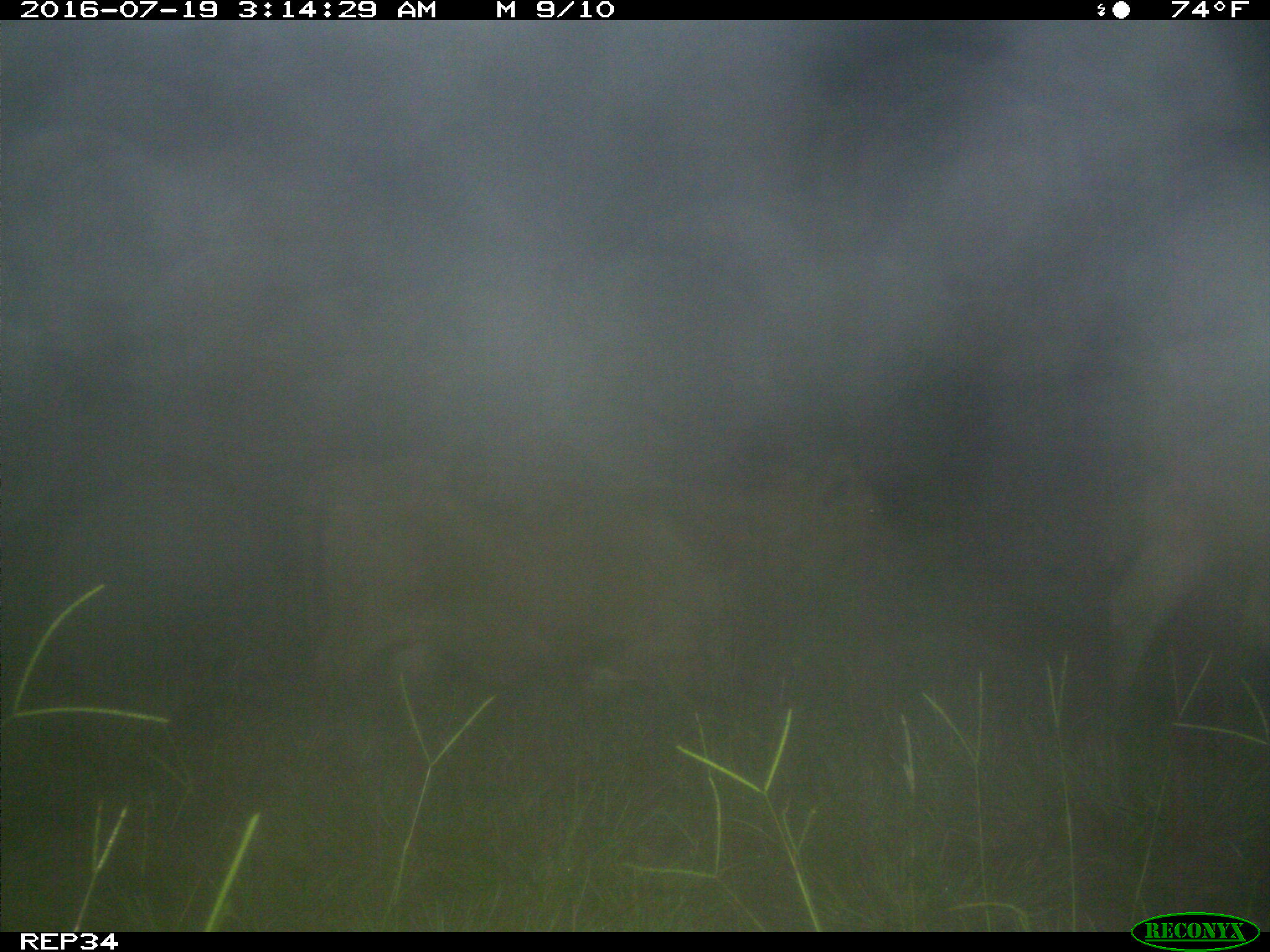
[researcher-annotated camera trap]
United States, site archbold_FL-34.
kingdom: Animalia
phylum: Chordata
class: Mammalia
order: Artiodactyla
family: Bovidae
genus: Bos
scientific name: Bos taurus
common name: domestic cow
Bos taurus (domestic cow).